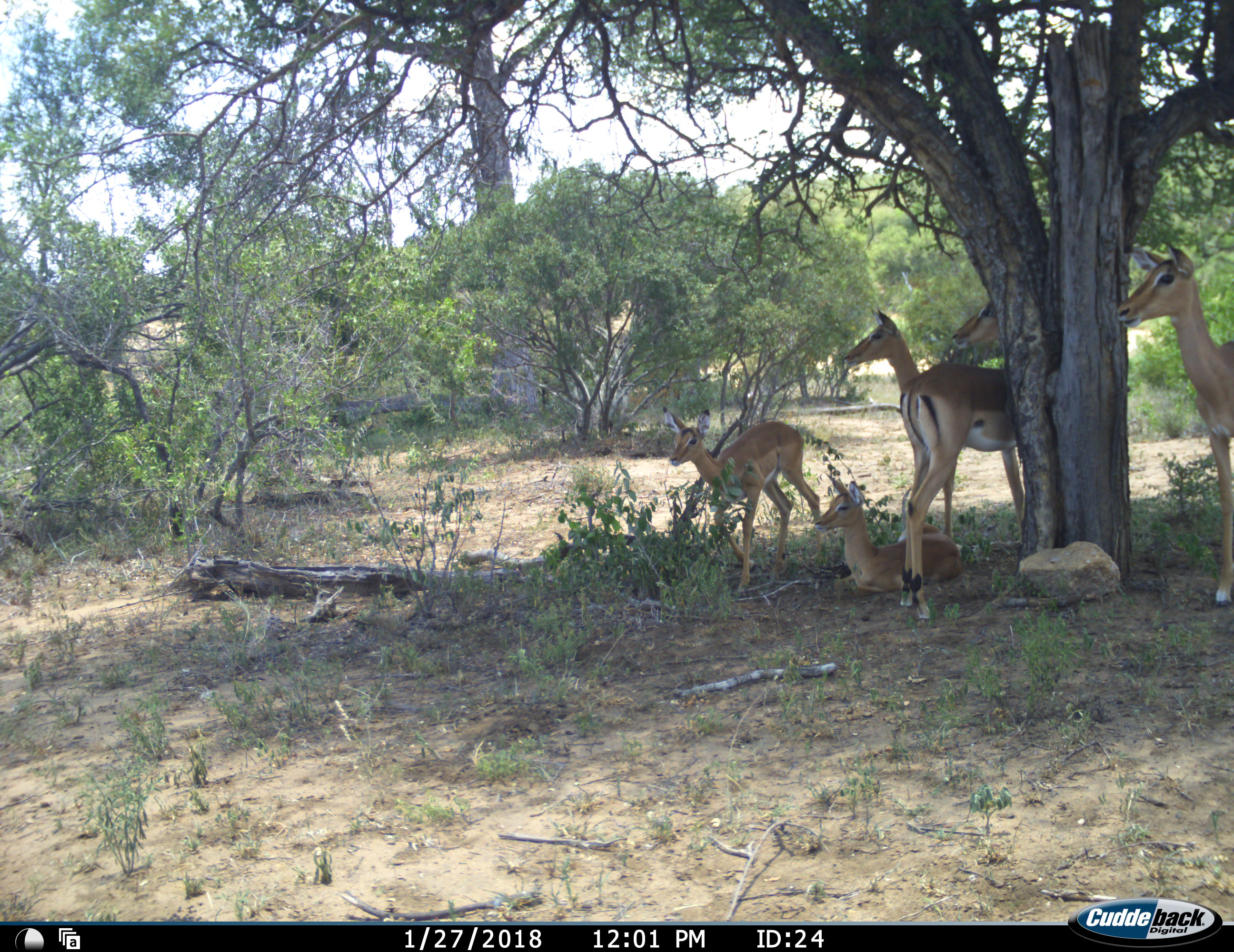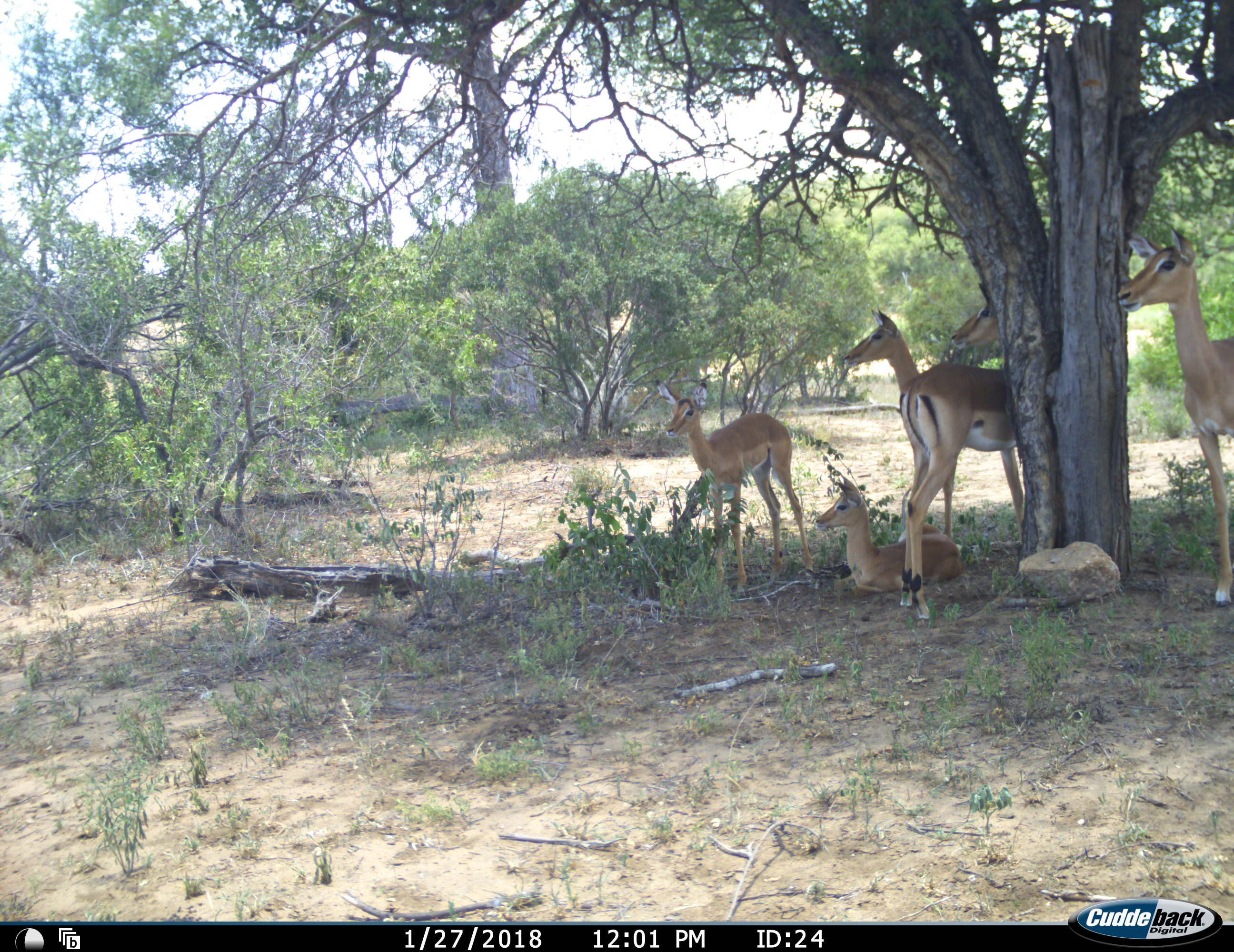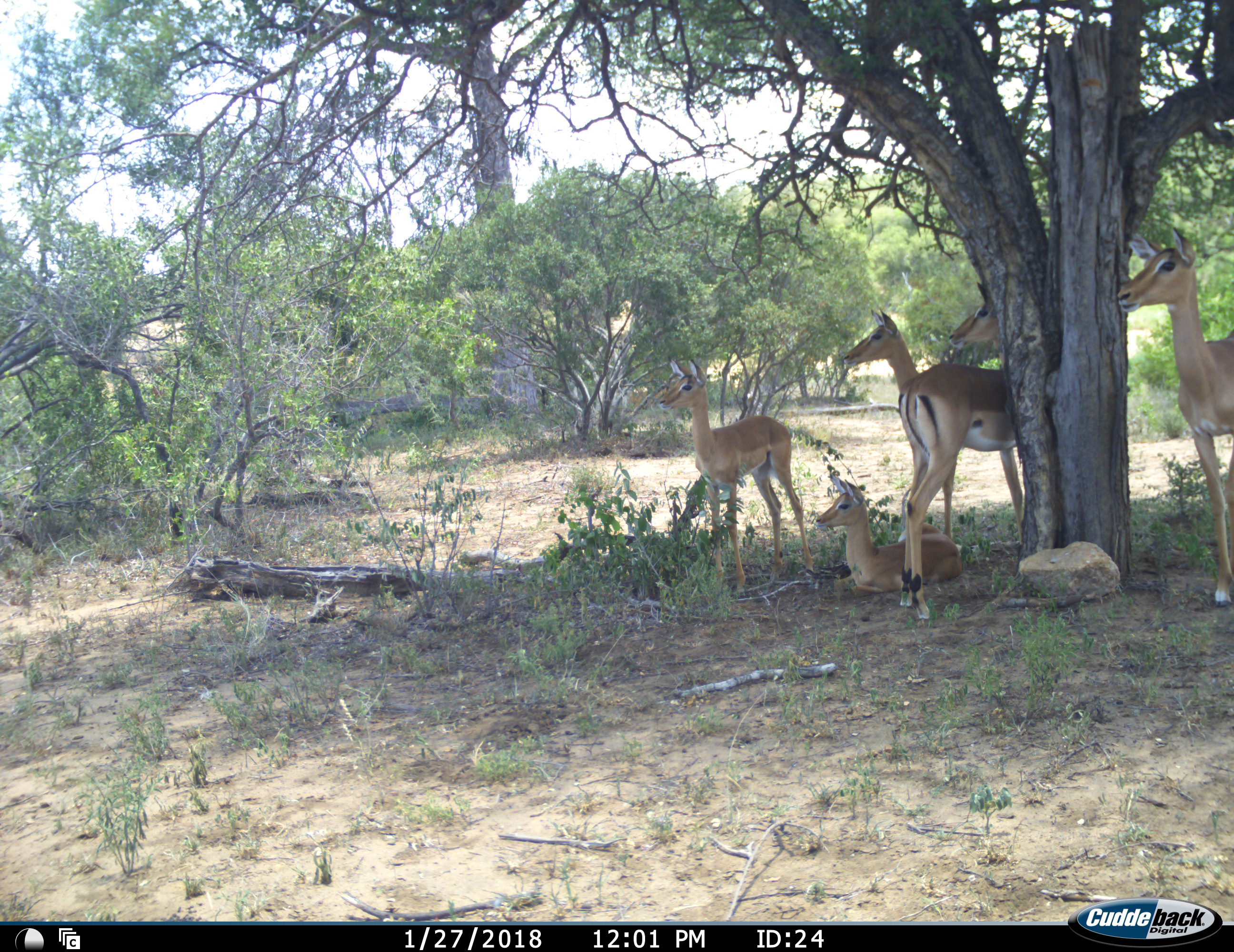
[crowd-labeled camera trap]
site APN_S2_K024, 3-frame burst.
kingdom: Animalia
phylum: Chordata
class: Mammalia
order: Artiodactyla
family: Bovidae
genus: Aepyceros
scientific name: Aepyceros melampus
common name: impala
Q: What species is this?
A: Impala (Aepyceros melampus).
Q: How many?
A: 5.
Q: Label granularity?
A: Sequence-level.